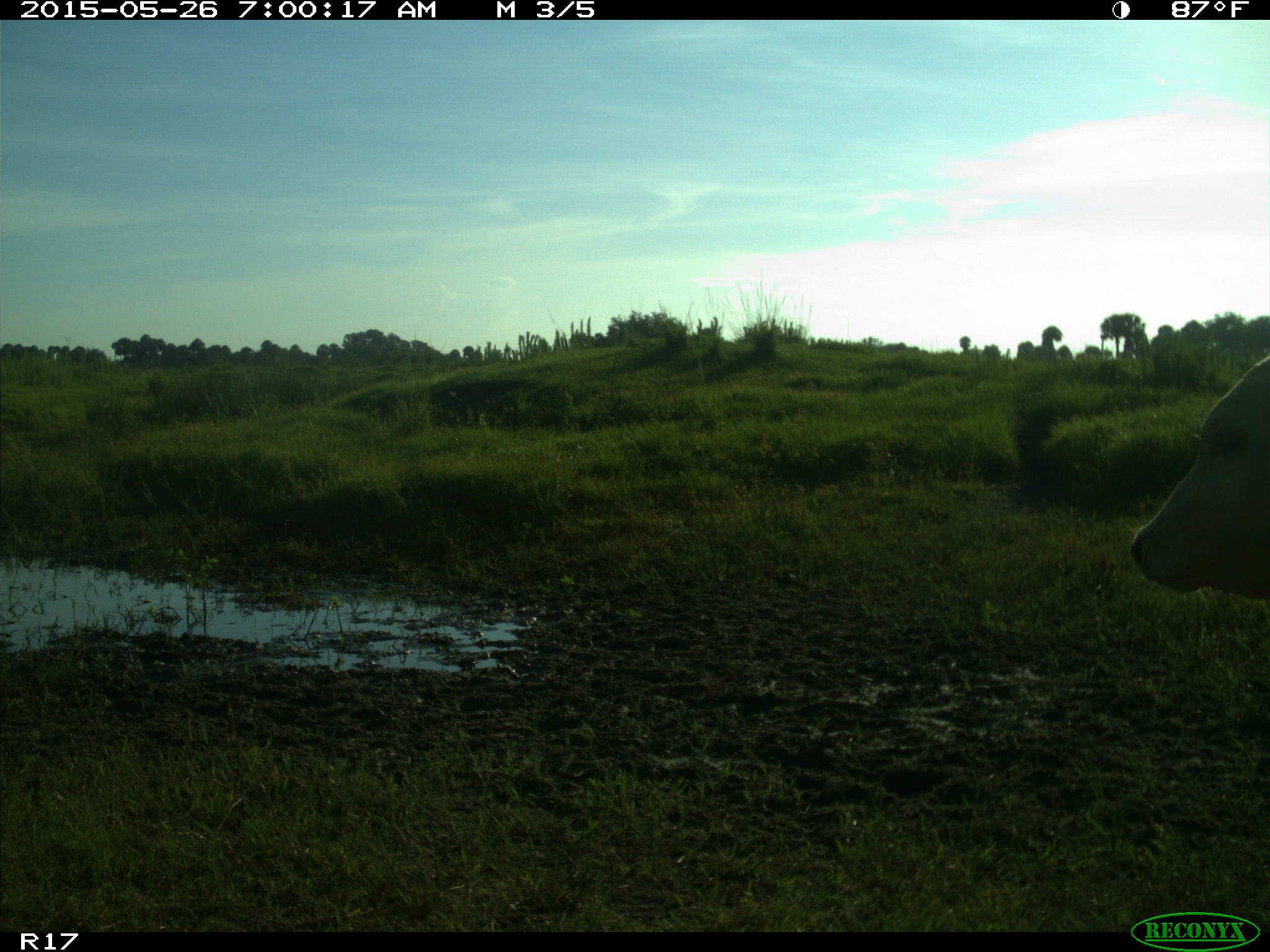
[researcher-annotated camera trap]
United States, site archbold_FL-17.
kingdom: Animalia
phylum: Chordata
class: Mammalia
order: Artiodactyla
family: Bovidae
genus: Bos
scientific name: Bos taurus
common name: domestic cow